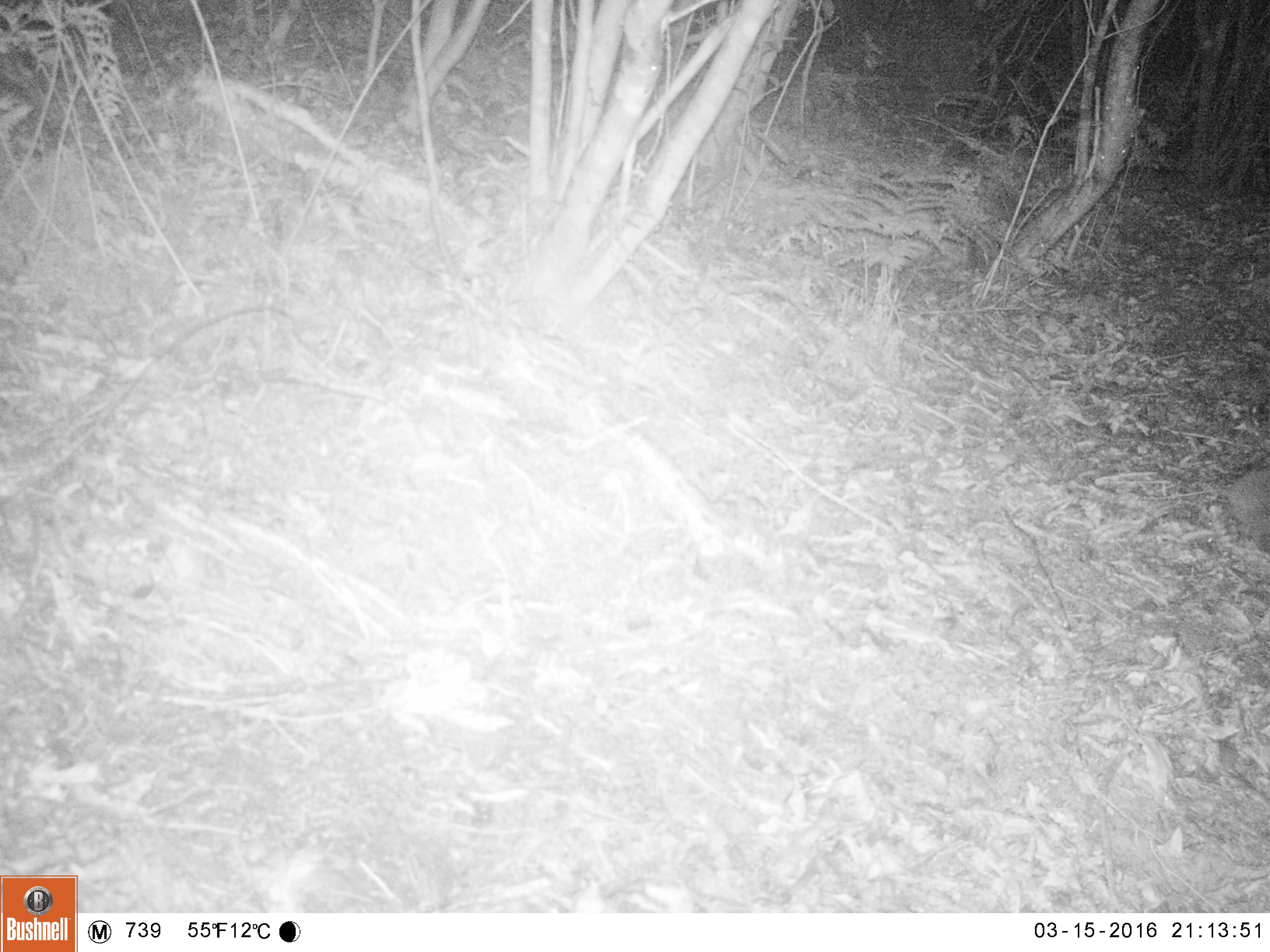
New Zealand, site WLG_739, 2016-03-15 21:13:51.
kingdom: Animalia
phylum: Chordata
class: Mammalia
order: Eulipotyphla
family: Erinaceidae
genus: Erinaceus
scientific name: Erinaceus europaeus europaeus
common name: european hedgehog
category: hedgehog